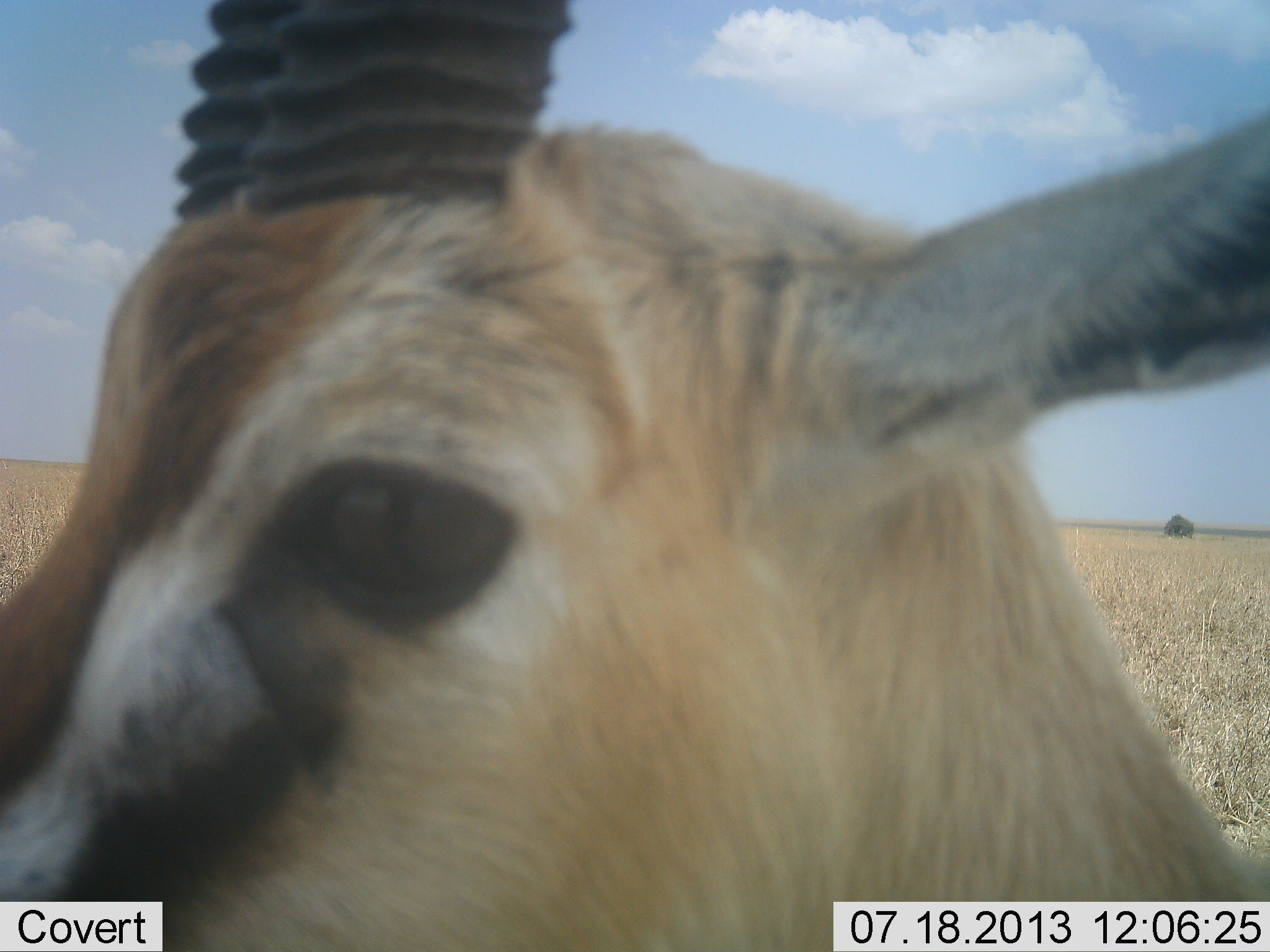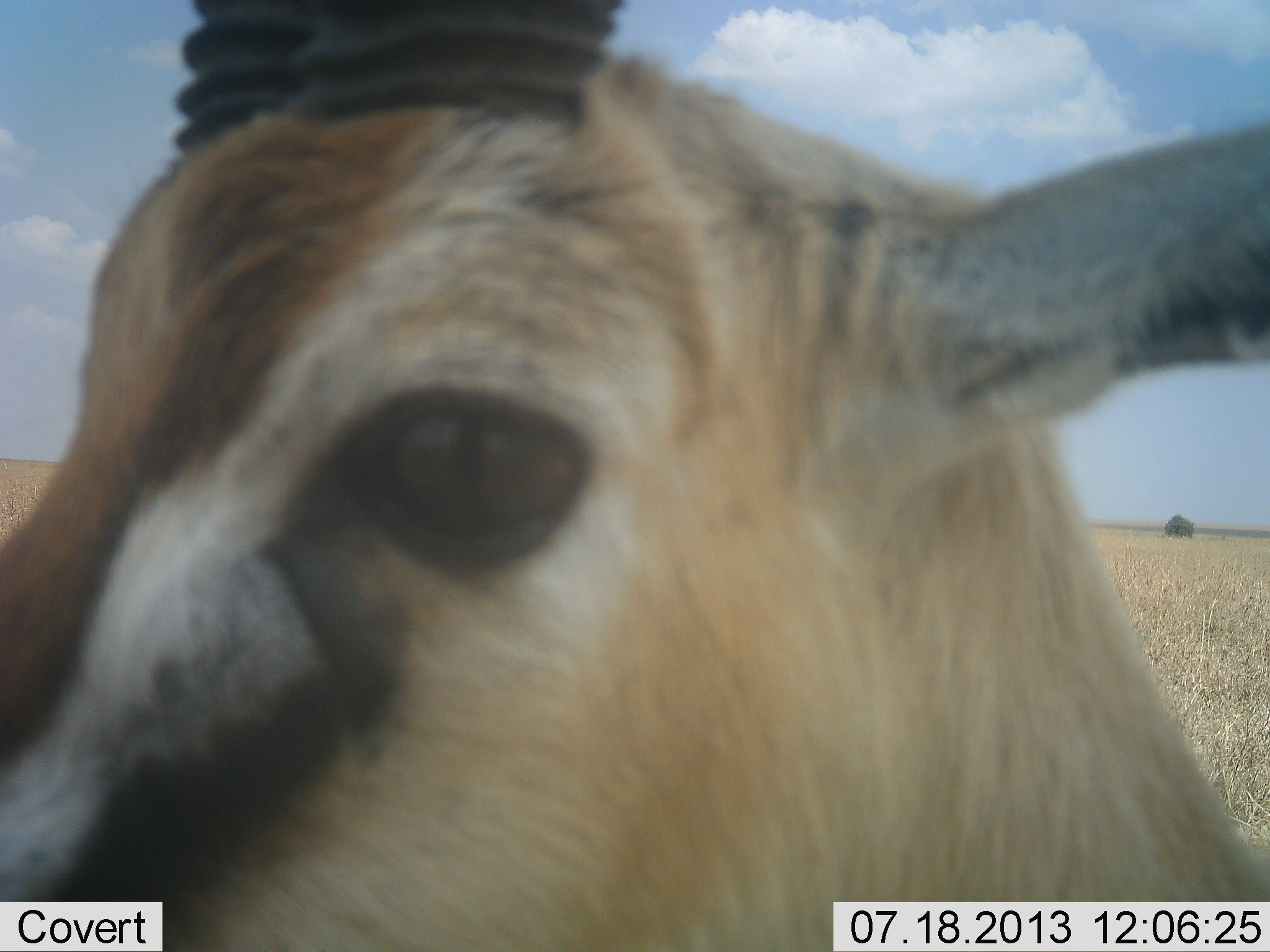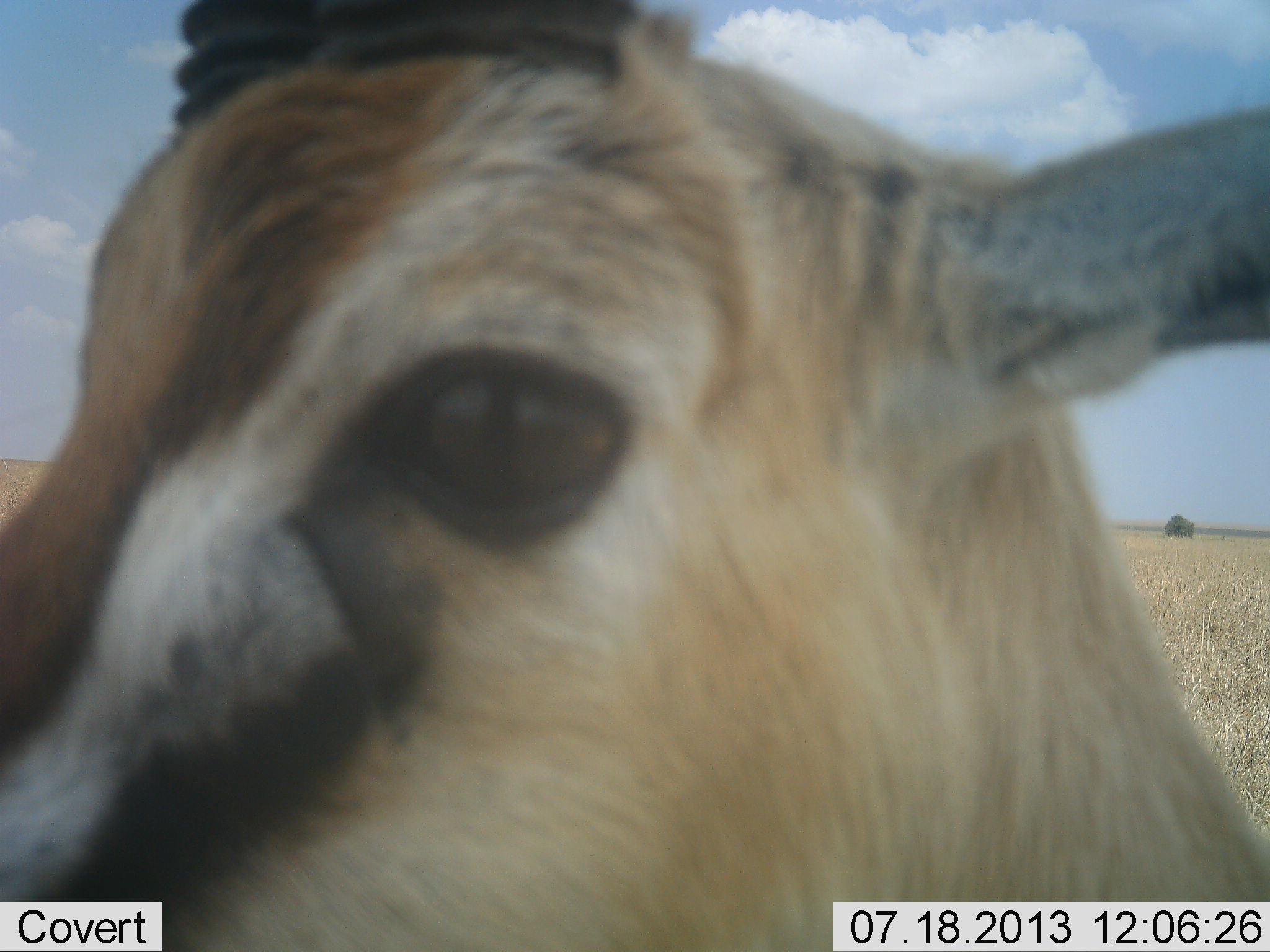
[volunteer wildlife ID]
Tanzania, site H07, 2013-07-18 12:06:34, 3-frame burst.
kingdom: Animalia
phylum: Chordata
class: Mammalia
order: Artiodactyla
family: Bovidae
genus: Eudorcas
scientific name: Eudorcas thomsonii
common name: thomson's gazelle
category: gazellethomsons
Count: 1.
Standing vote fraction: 90%.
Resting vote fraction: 0%.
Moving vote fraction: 0%.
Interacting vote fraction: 10%.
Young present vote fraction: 0%.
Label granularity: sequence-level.